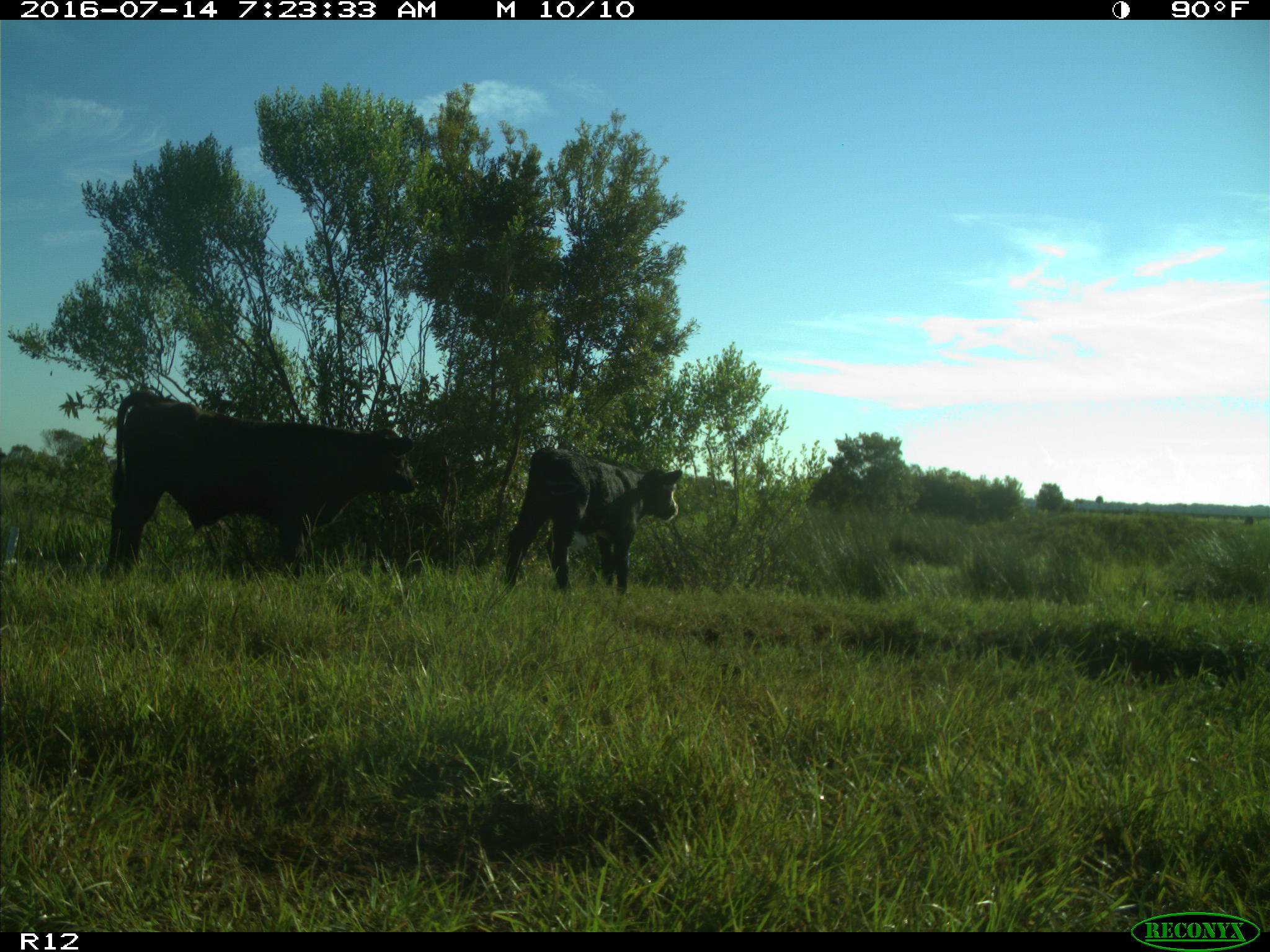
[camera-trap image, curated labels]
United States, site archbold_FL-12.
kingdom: Animalia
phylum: Chordata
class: Mammalia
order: Artiodactyla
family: Bovidae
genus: Bos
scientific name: Bos taurus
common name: domestic cow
Bos taurus (domestic cow).